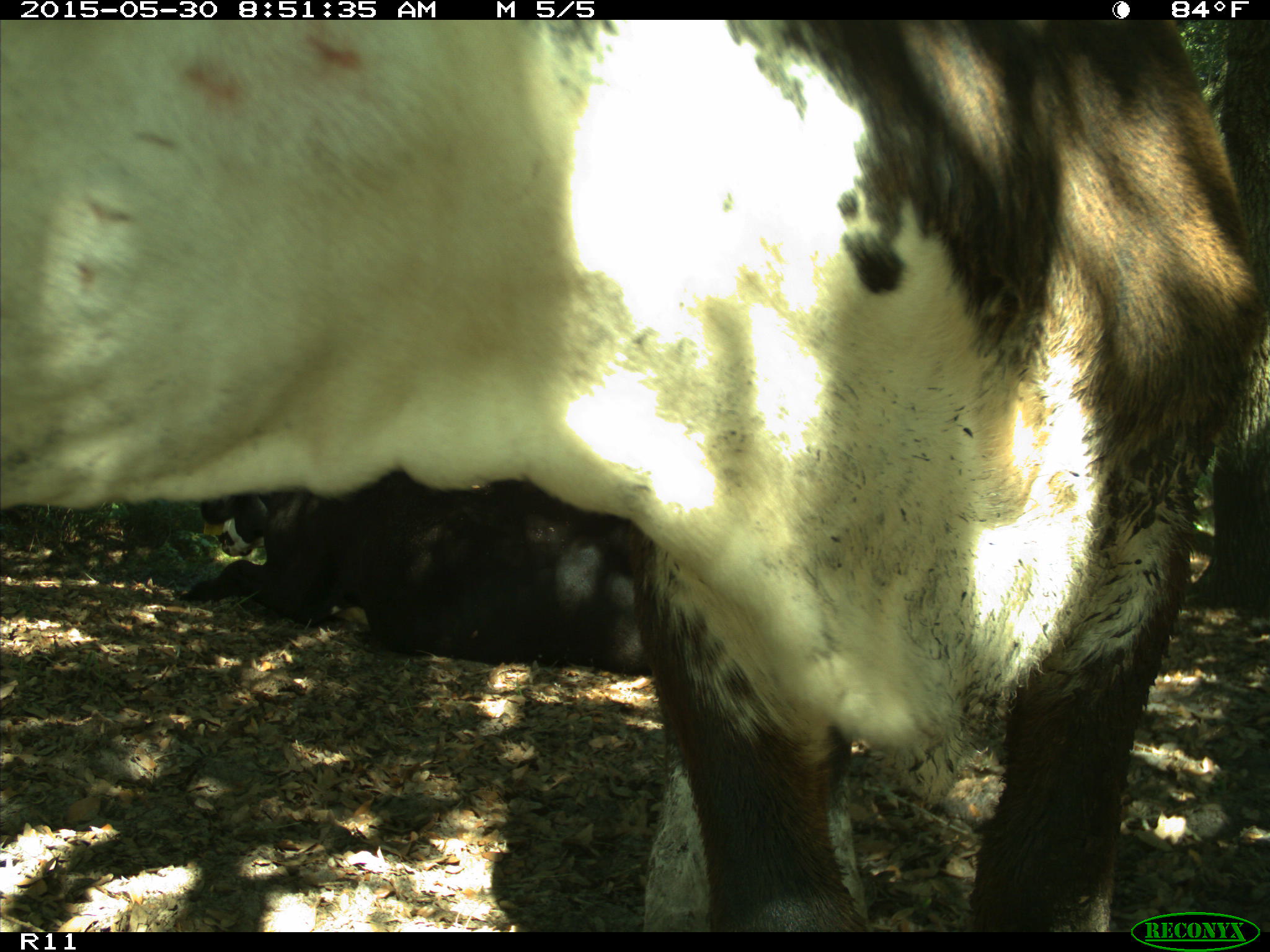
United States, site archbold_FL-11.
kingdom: Animalia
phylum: Chordata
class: Mammalia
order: Artiodactyla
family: Bovidae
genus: Bos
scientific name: Bos taurus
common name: domestic cow